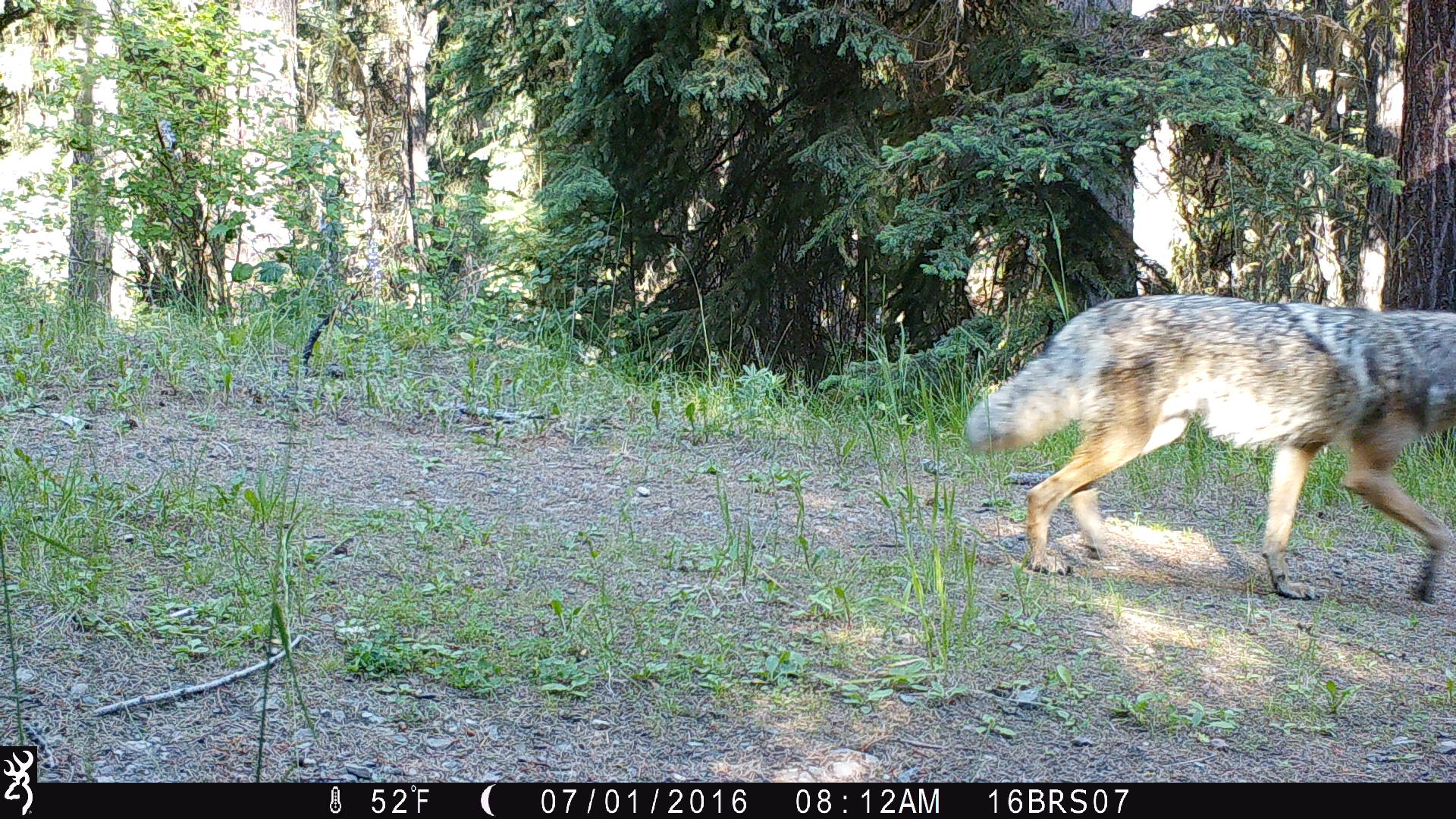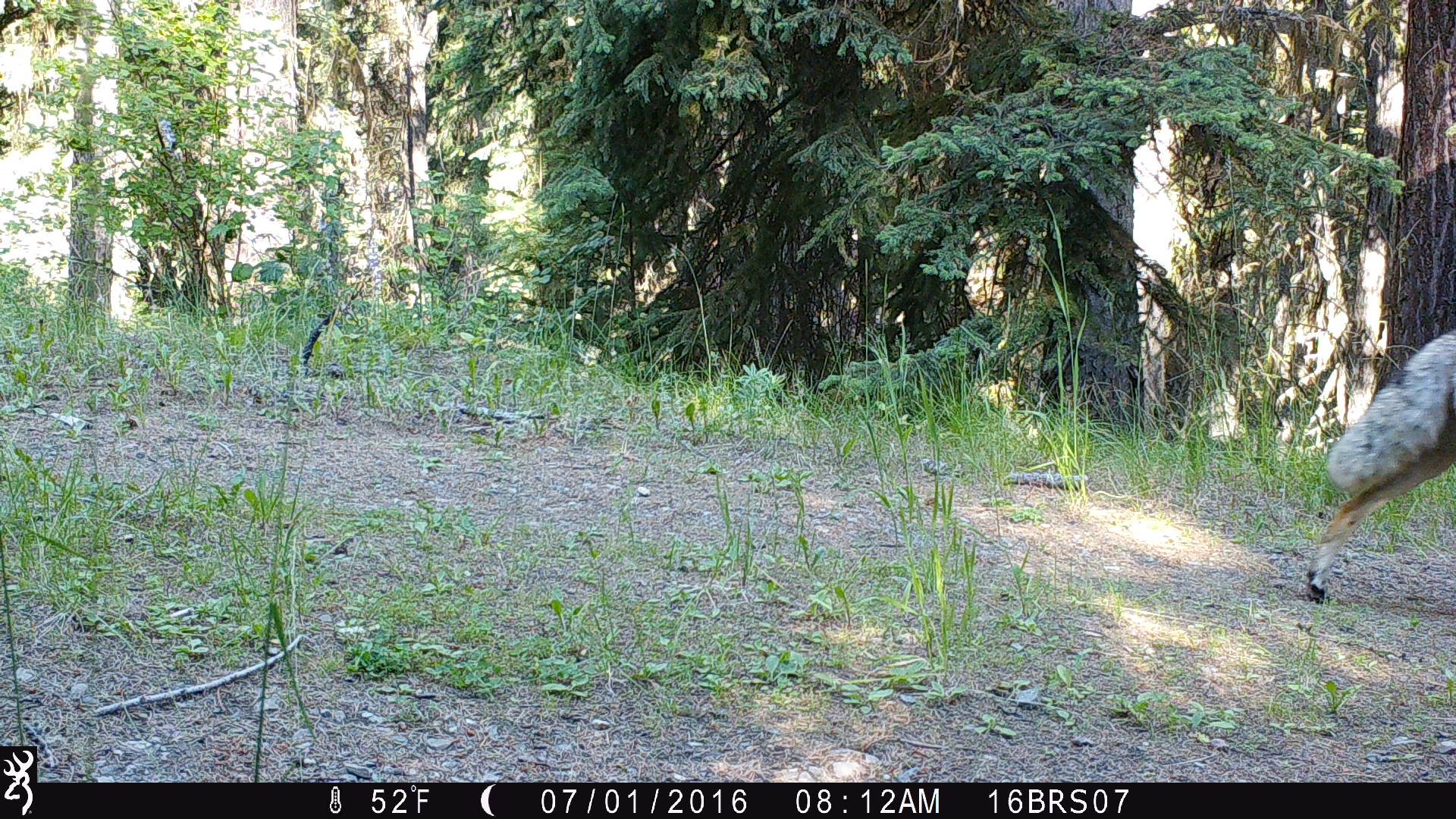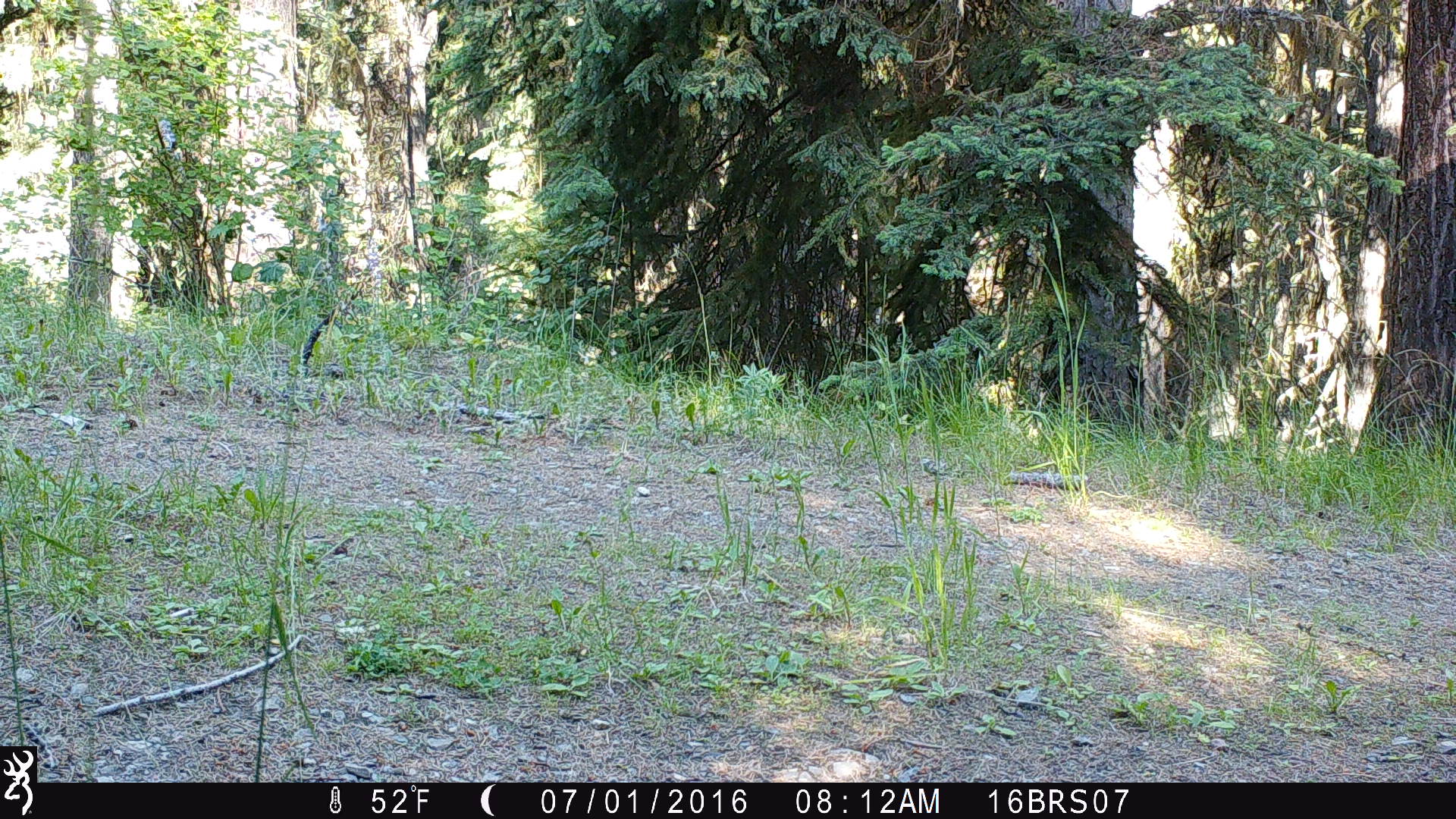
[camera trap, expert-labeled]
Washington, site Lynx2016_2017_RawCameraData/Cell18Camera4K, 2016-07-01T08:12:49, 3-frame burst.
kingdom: Animalia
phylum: Chordata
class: Mammalia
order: Carnivora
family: Canidae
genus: Canis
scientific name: Canis latrans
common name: coyote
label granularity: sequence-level